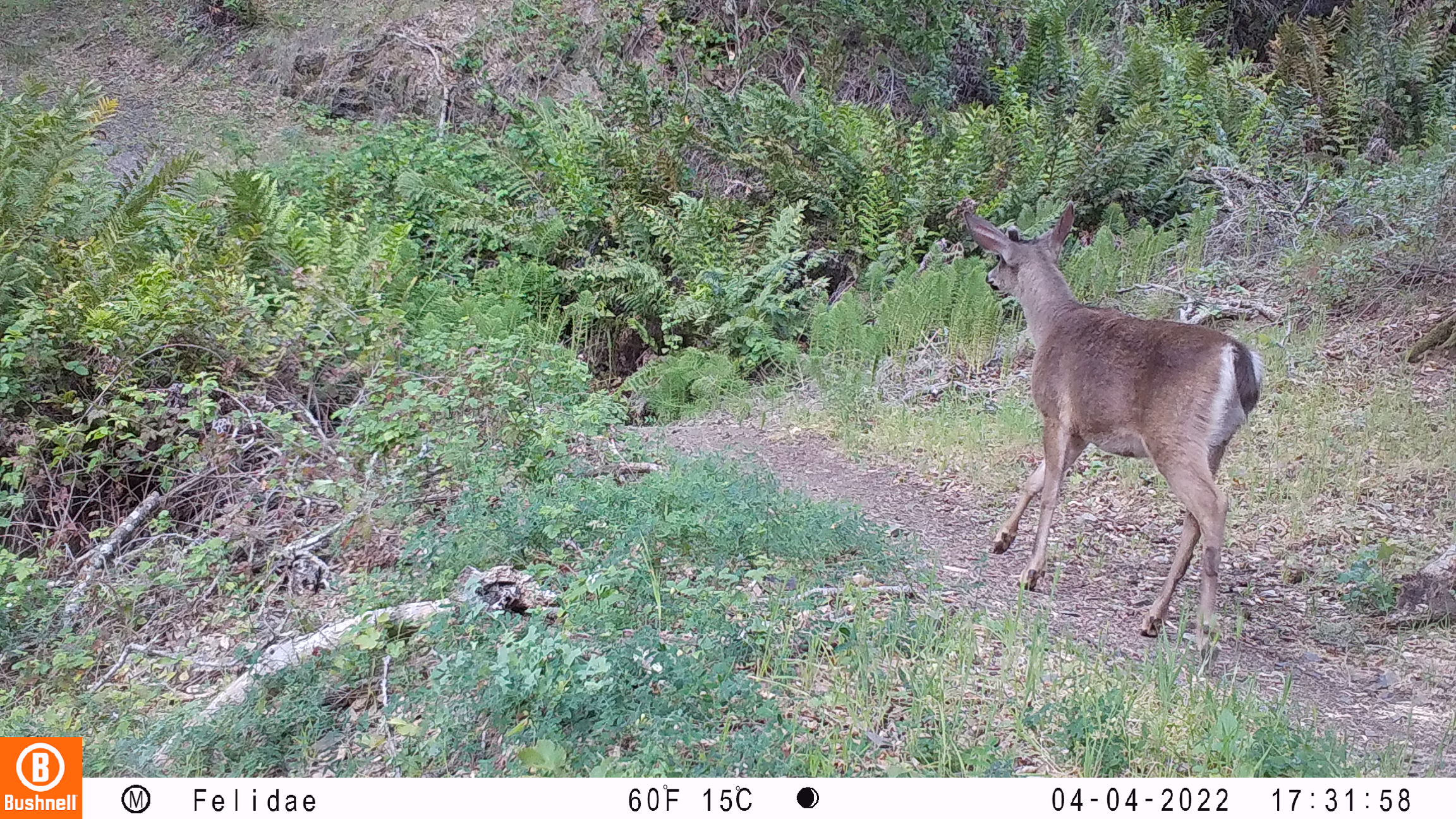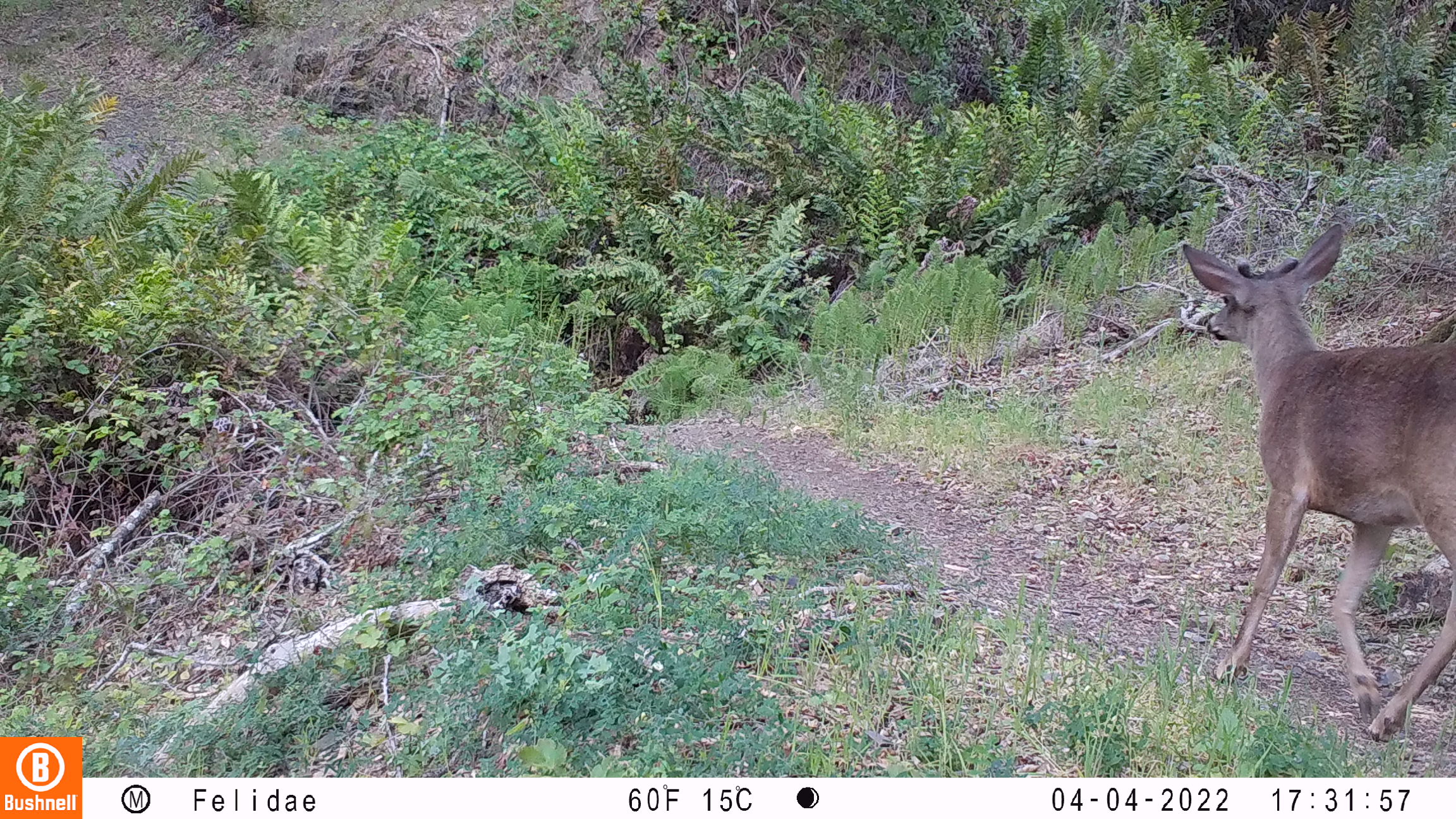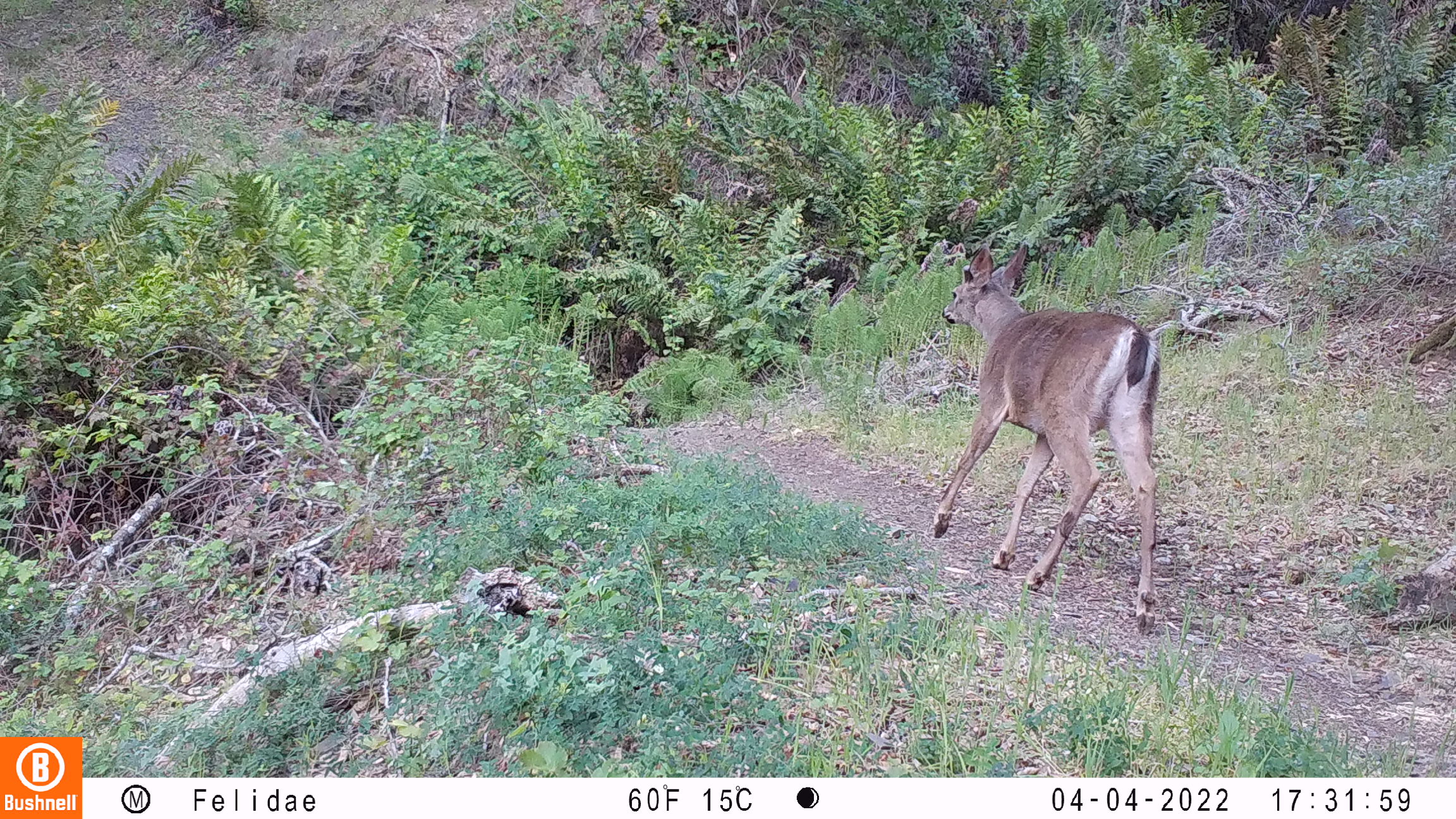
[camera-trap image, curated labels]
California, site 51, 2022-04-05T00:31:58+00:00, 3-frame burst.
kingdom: Animalia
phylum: Chordata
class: Mammalia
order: Artiodactyla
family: Cervidae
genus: Odocoileus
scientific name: Odocoileus hemionus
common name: mule deer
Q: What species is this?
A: Mule deer (Odocoileus hemionus).